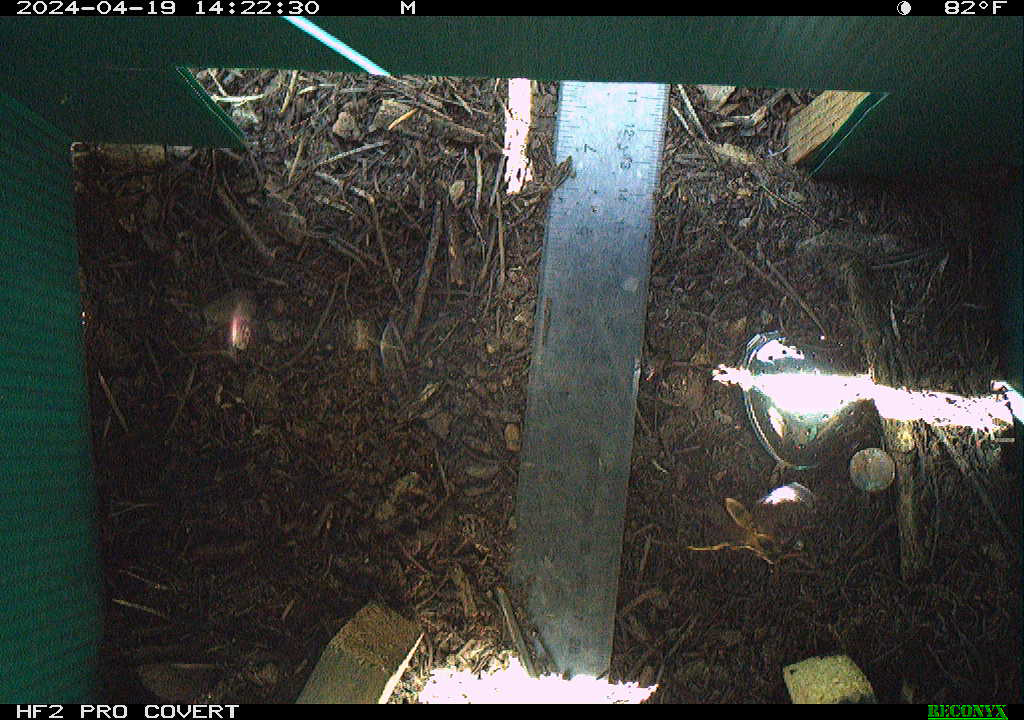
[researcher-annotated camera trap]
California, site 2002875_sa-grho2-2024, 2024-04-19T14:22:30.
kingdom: Animalia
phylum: Arthropoda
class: Insecta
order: Hymenoptera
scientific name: Hymenoptera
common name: ants, bees, wasps, and sawflies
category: hymenoptera order